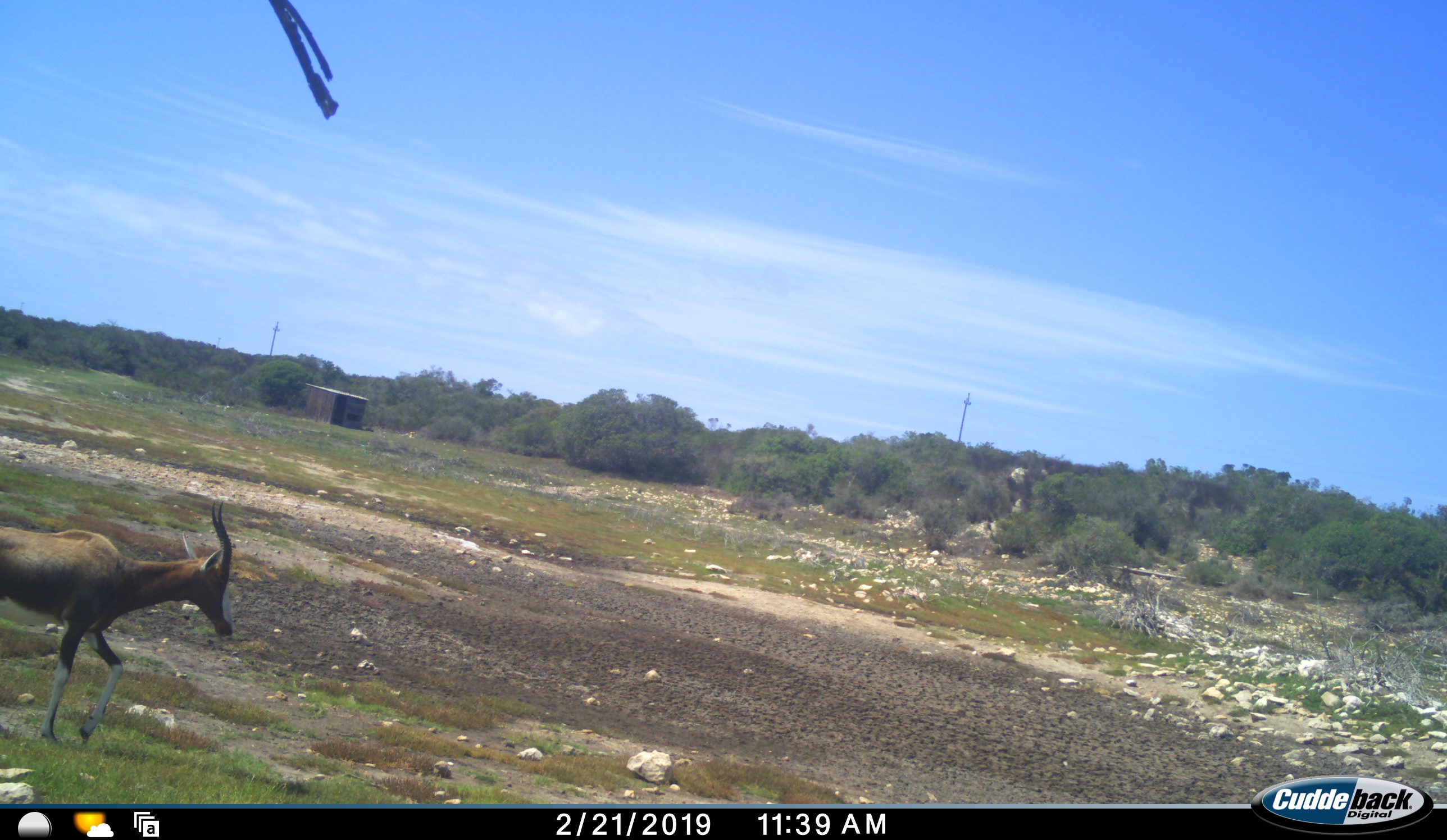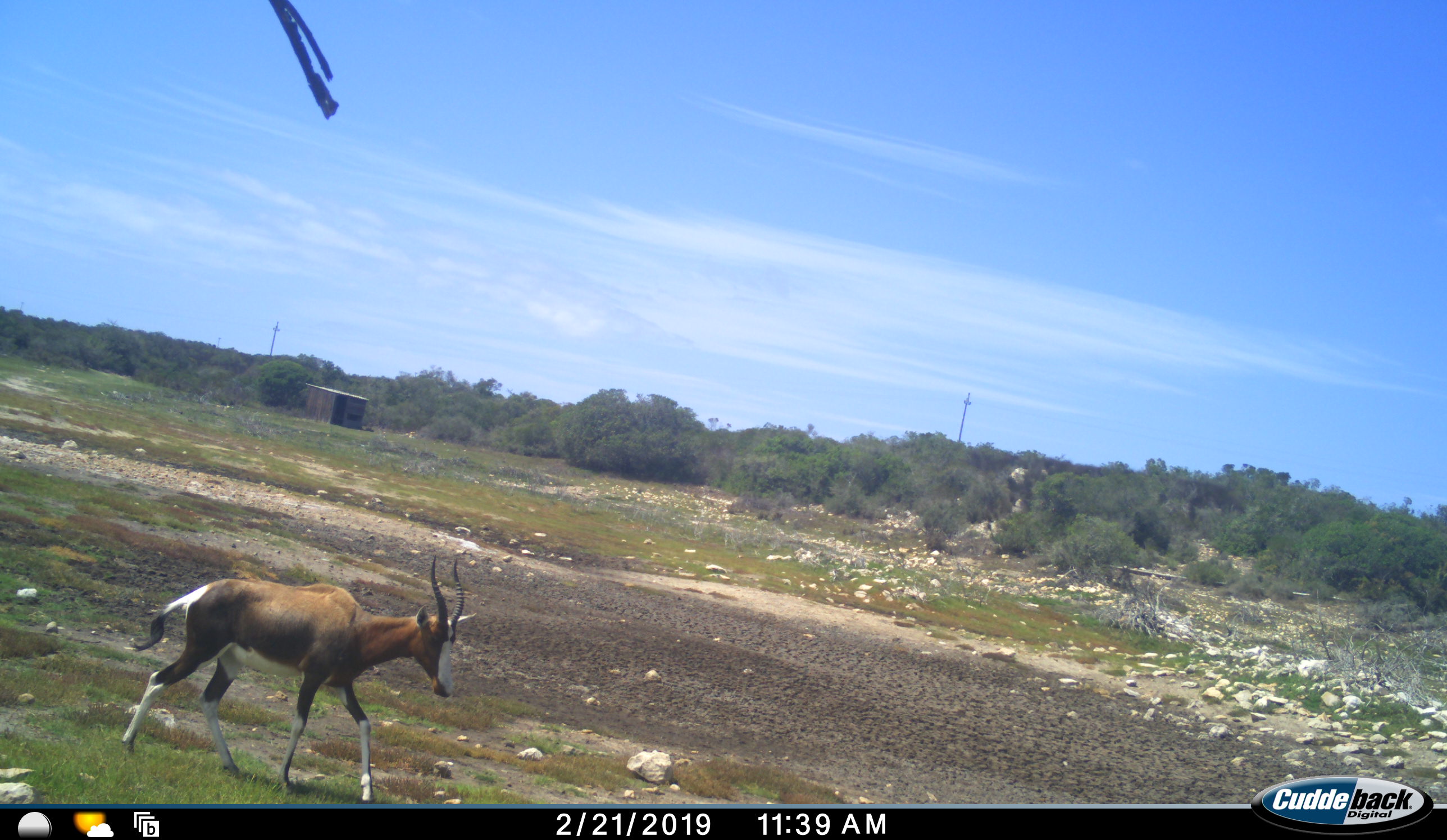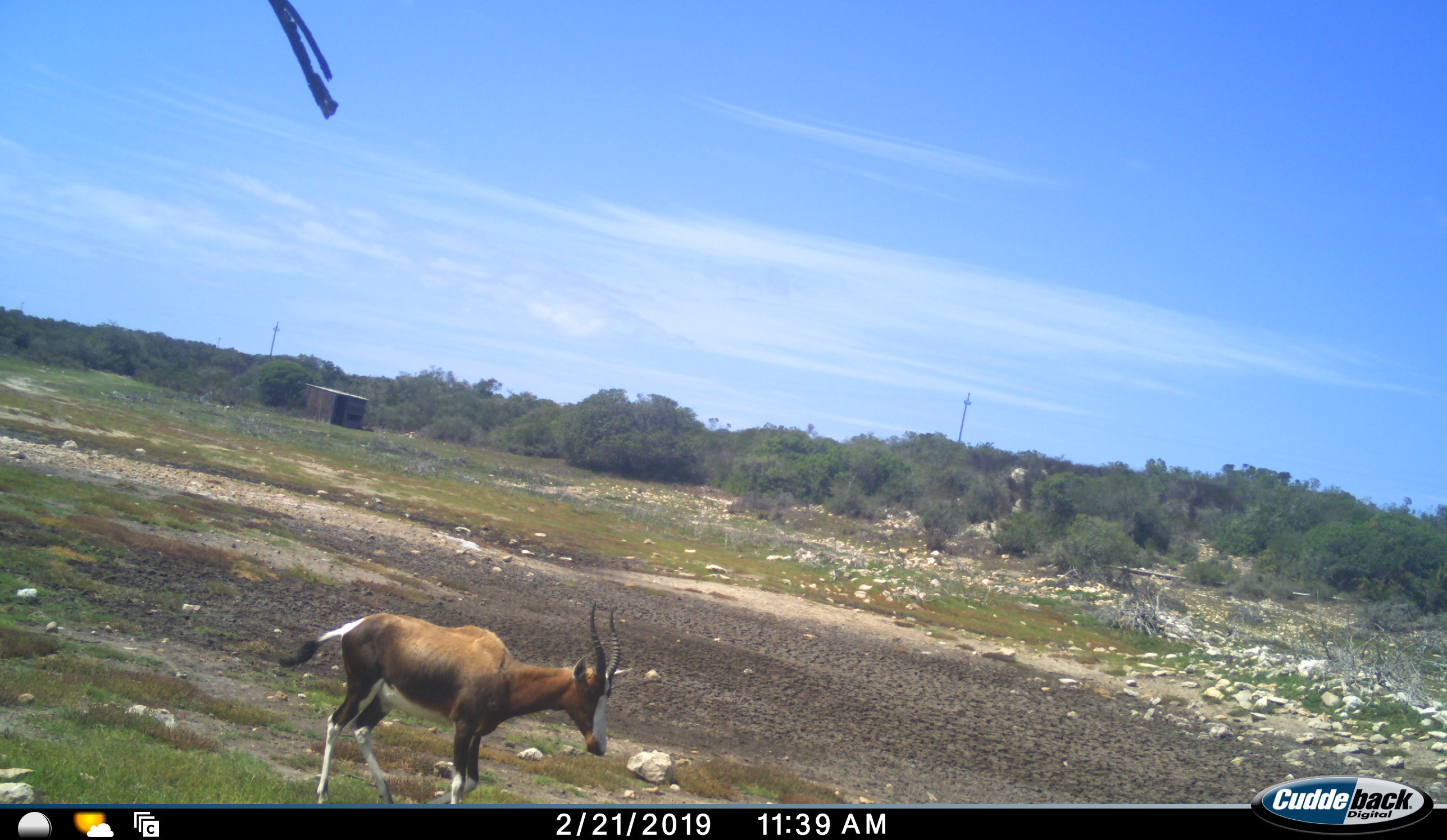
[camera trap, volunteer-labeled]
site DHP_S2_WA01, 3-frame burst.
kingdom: Animalia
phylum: Chordata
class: Mammalia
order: Artiodactyla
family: Bovidae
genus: Damaliscus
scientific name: Damaliscus pygargus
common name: bontebok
Bontebok (Damaliscus pygargus), count 1. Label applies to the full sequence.